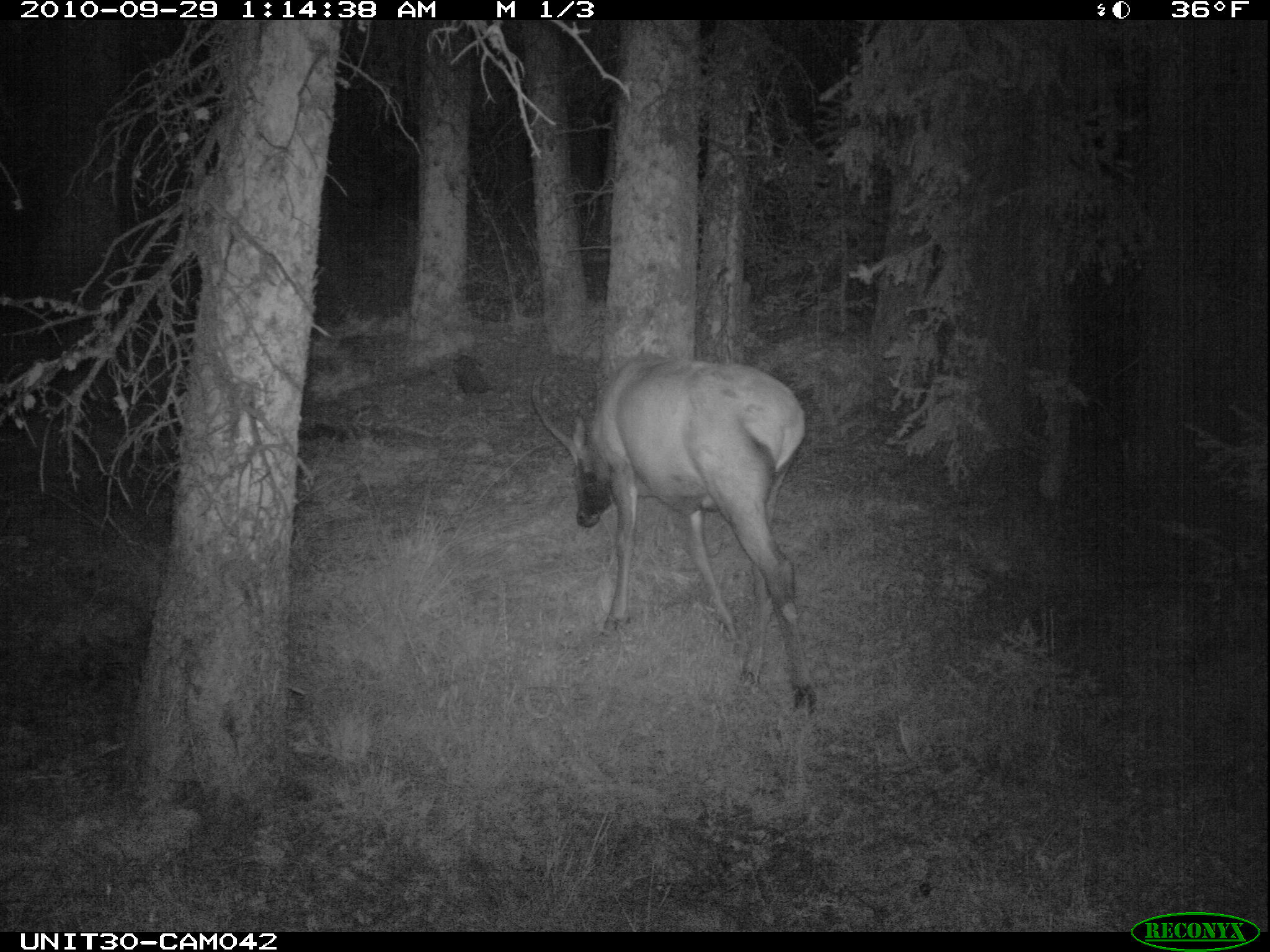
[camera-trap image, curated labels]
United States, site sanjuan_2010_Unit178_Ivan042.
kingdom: Animalia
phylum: Chordata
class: Mammalia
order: Artiodactyla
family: Cervidae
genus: Cervus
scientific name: Cervus elaphus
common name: red deer